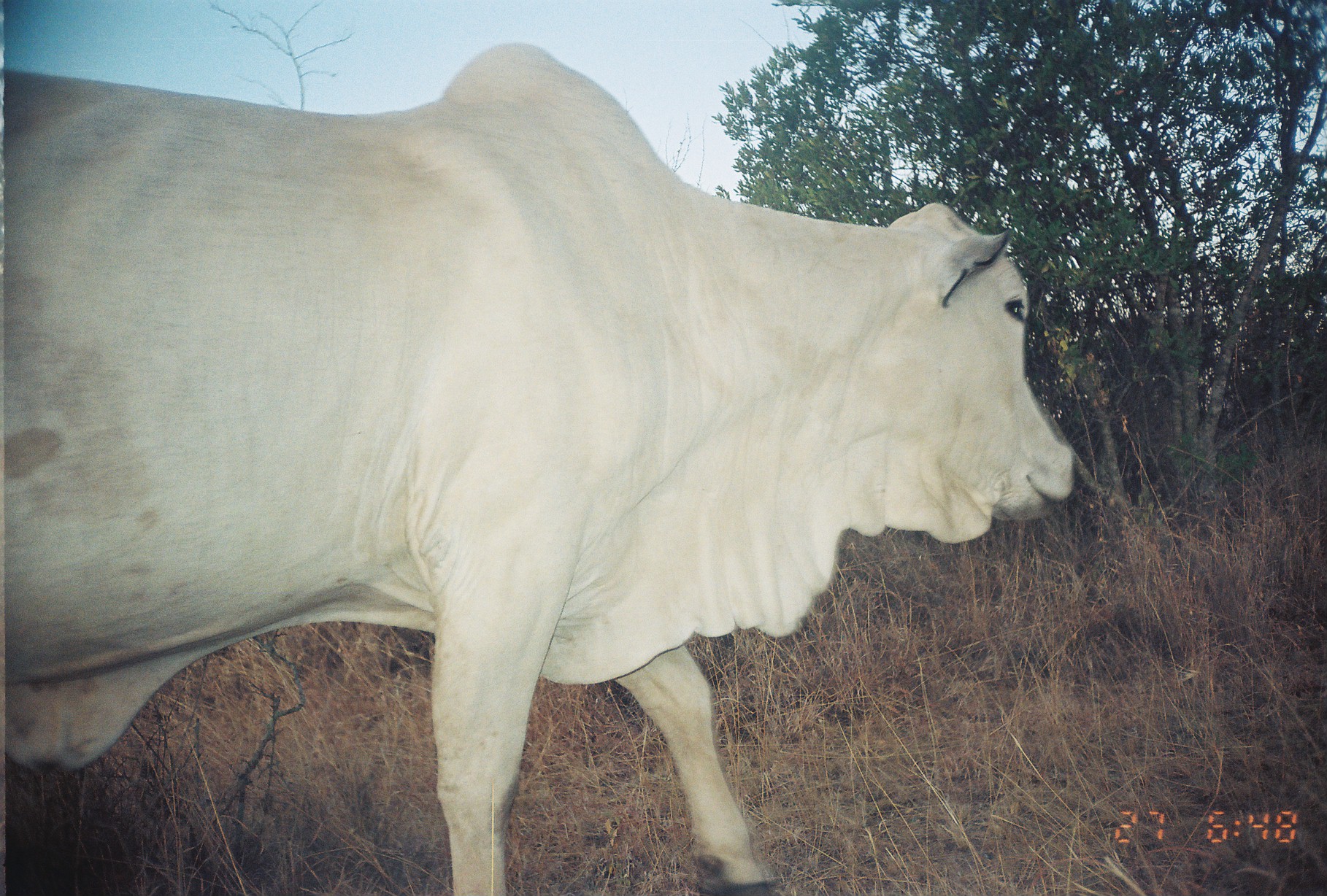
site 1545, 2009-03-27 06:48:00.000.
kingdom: Animalia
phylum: Chordata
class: Mammalia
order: Artiodactyla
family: Bovidae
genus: Bos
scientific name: Bos taurus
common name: domestic cattle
Bos taurus (domestic cattle), count 1.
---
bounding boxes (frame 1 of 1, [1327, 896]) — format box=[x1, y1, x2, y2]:
bos taurus: box=[0, 37, 1084, 896]